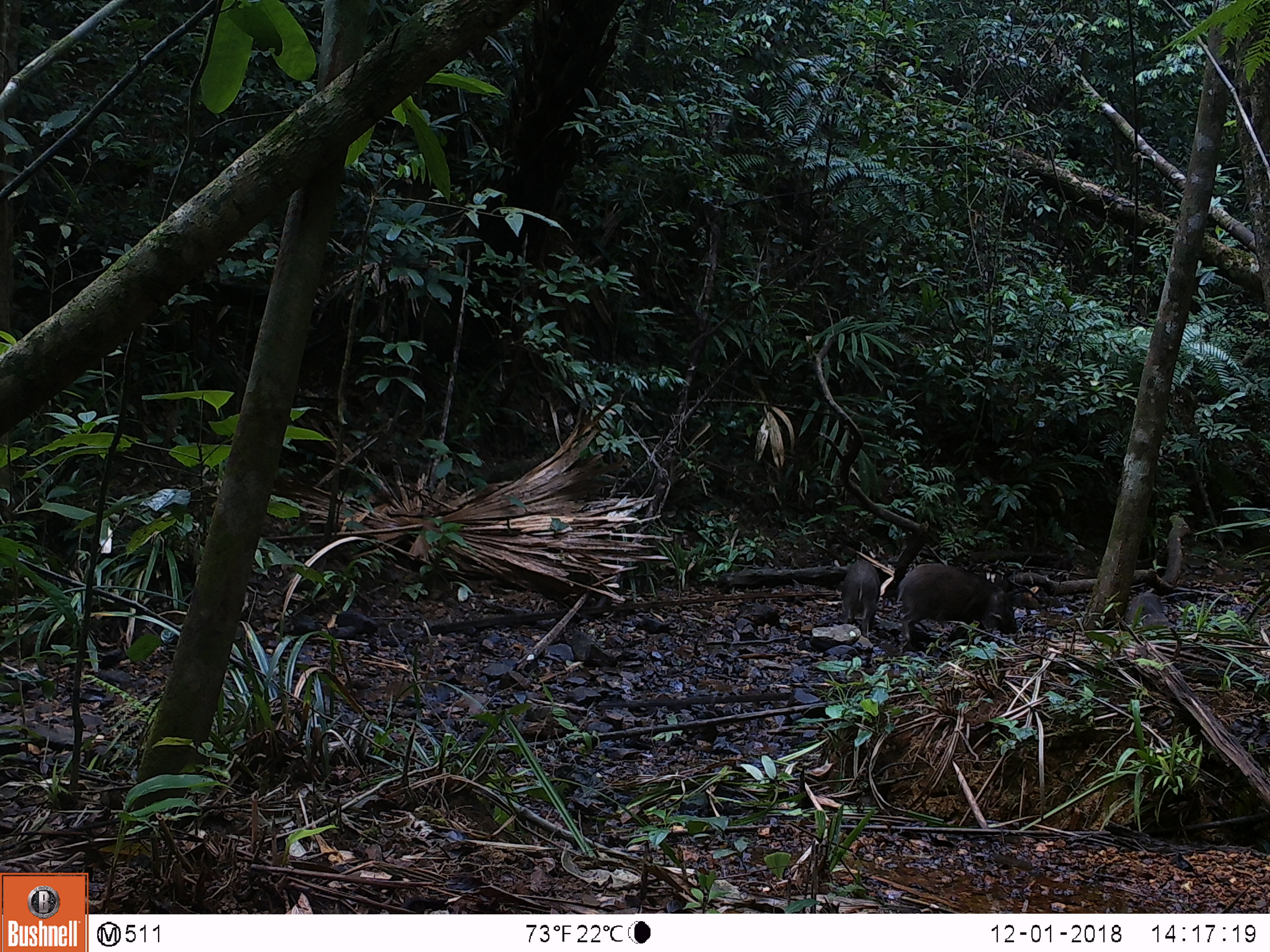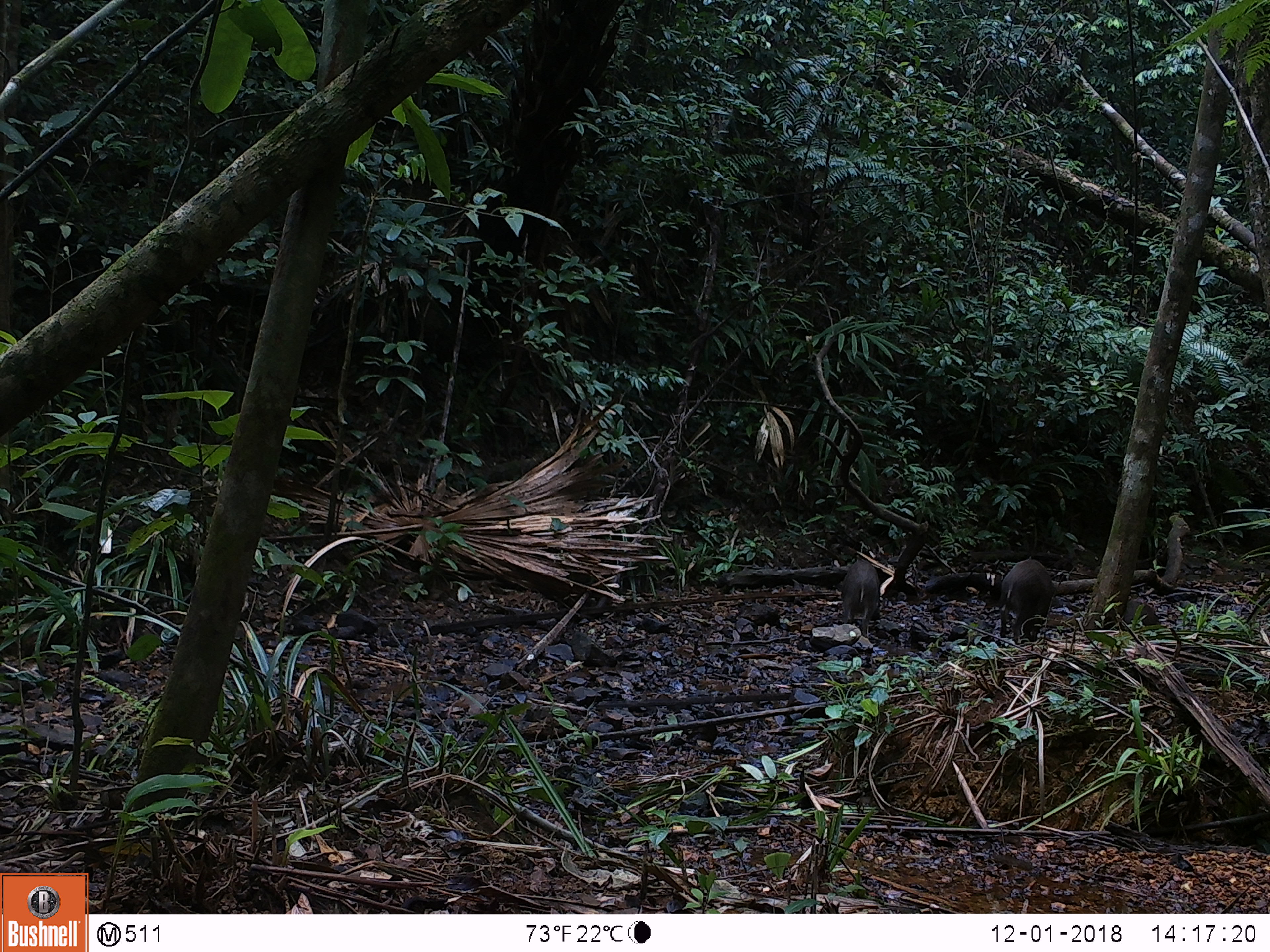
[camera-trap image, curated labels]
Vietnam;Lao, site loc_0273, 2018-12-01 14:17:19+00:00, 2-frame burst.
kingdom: Animalia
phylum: Chordata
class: Mammalia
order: Artiodactyla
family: Suidae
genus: Sus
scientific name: Sus scrofa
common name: eurasian wild pig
Eurasian wild pig (Sus scrofa). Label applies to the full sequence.